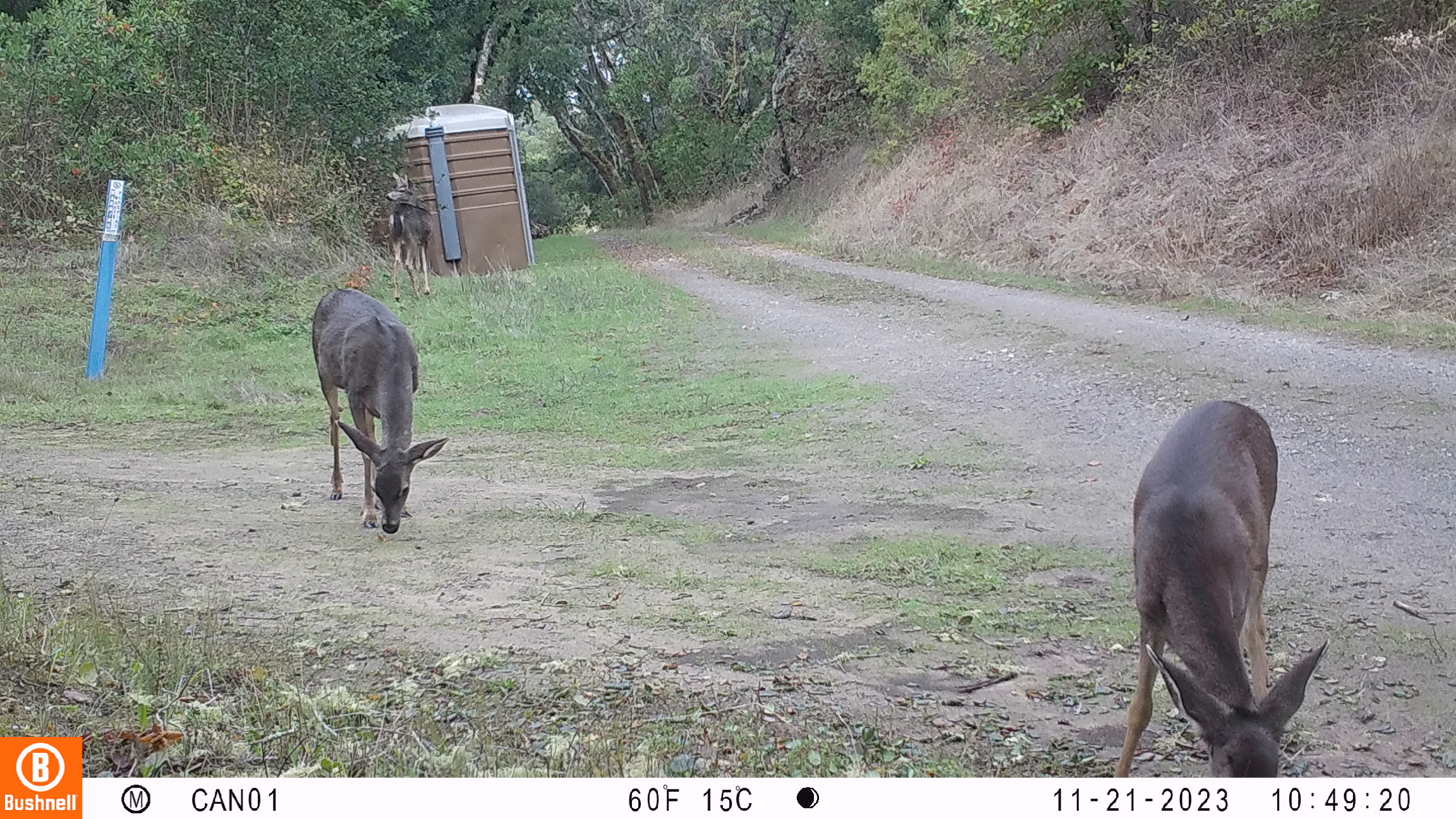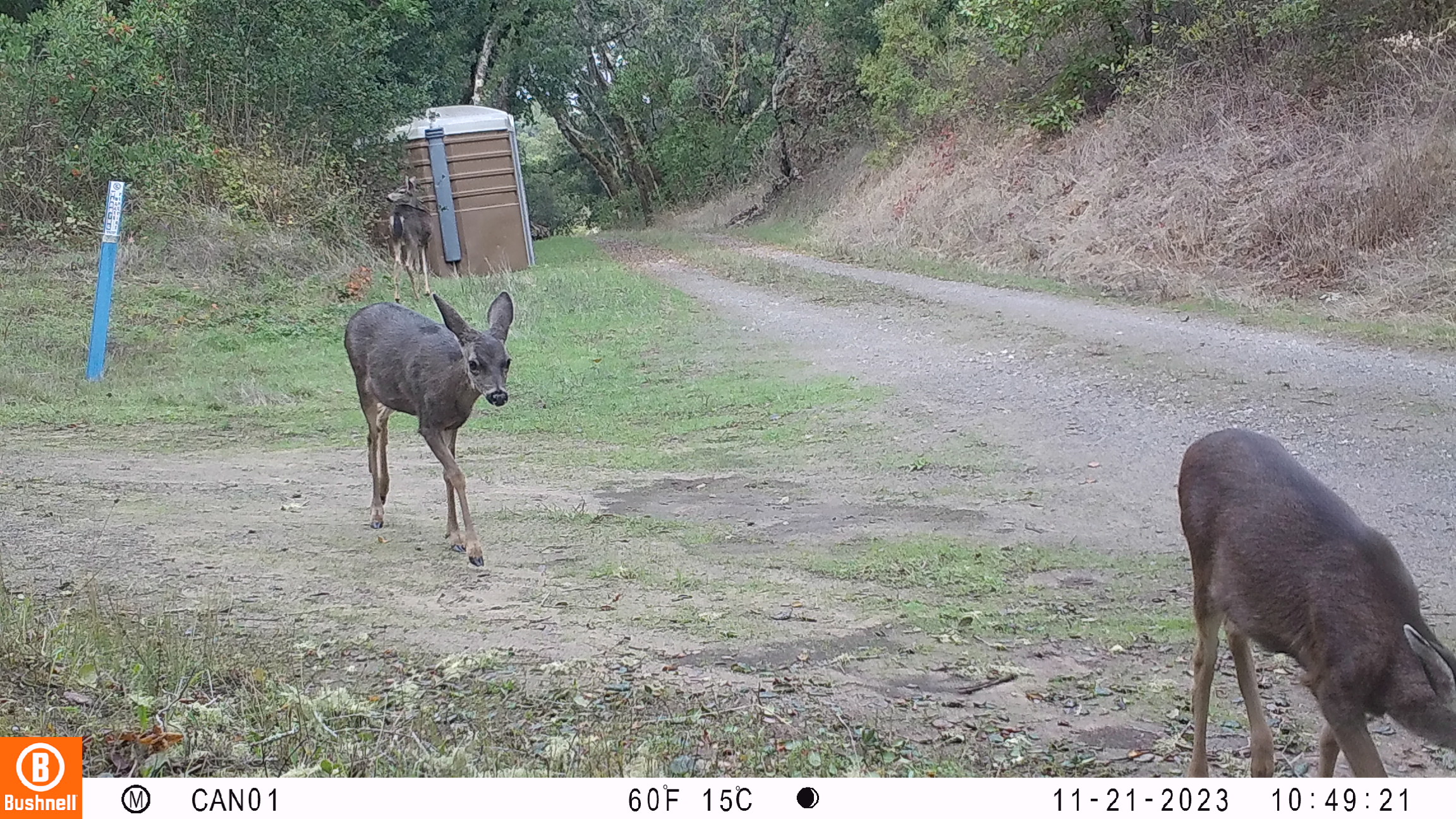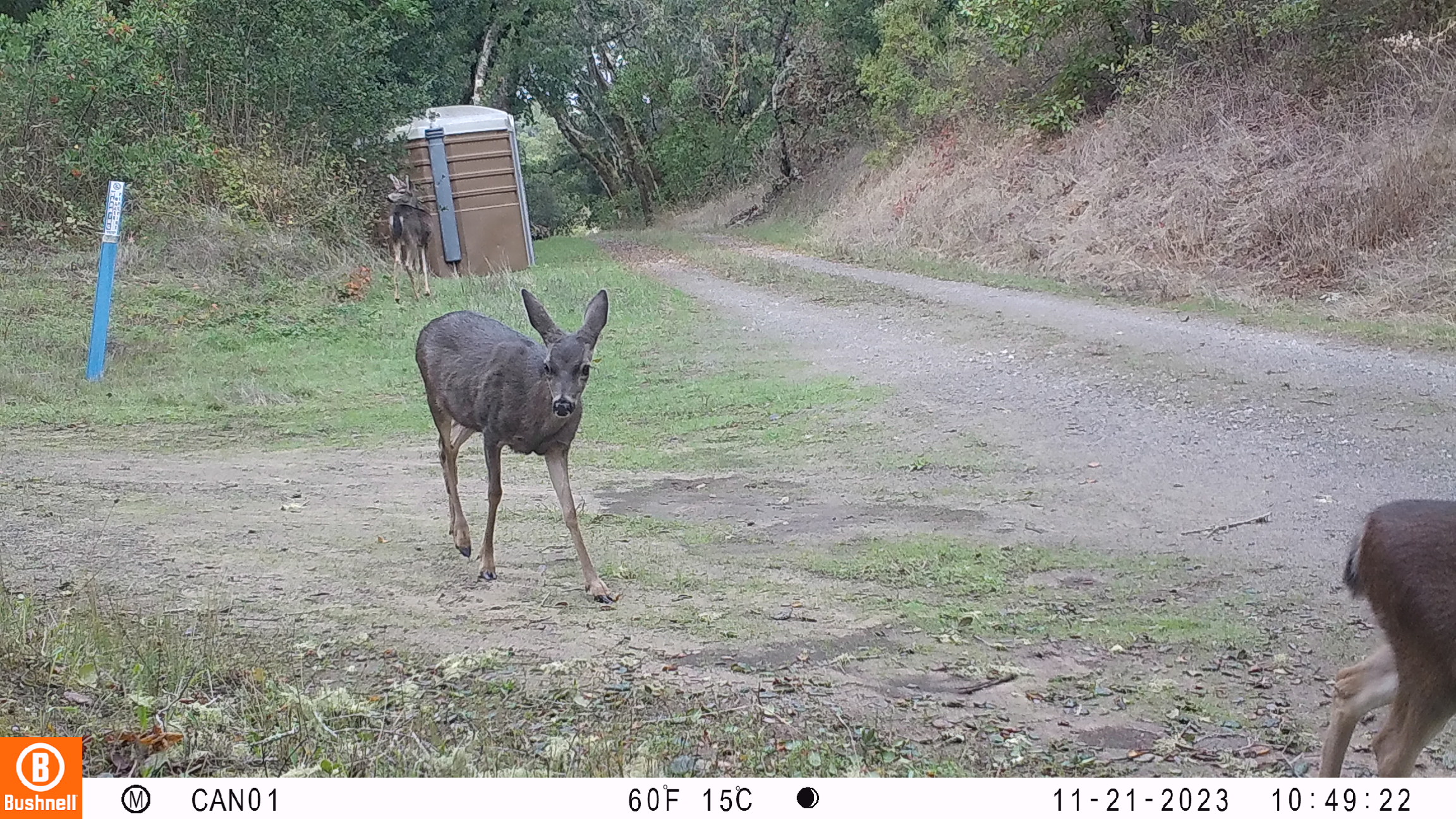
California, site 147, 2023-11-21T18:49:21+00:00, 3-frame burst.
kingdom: Animalia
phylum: Chordata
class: Mammalia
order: Artiodactyla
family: Cervidae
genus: Odocoileus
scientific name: Odocoileus hemionus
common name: mule deer